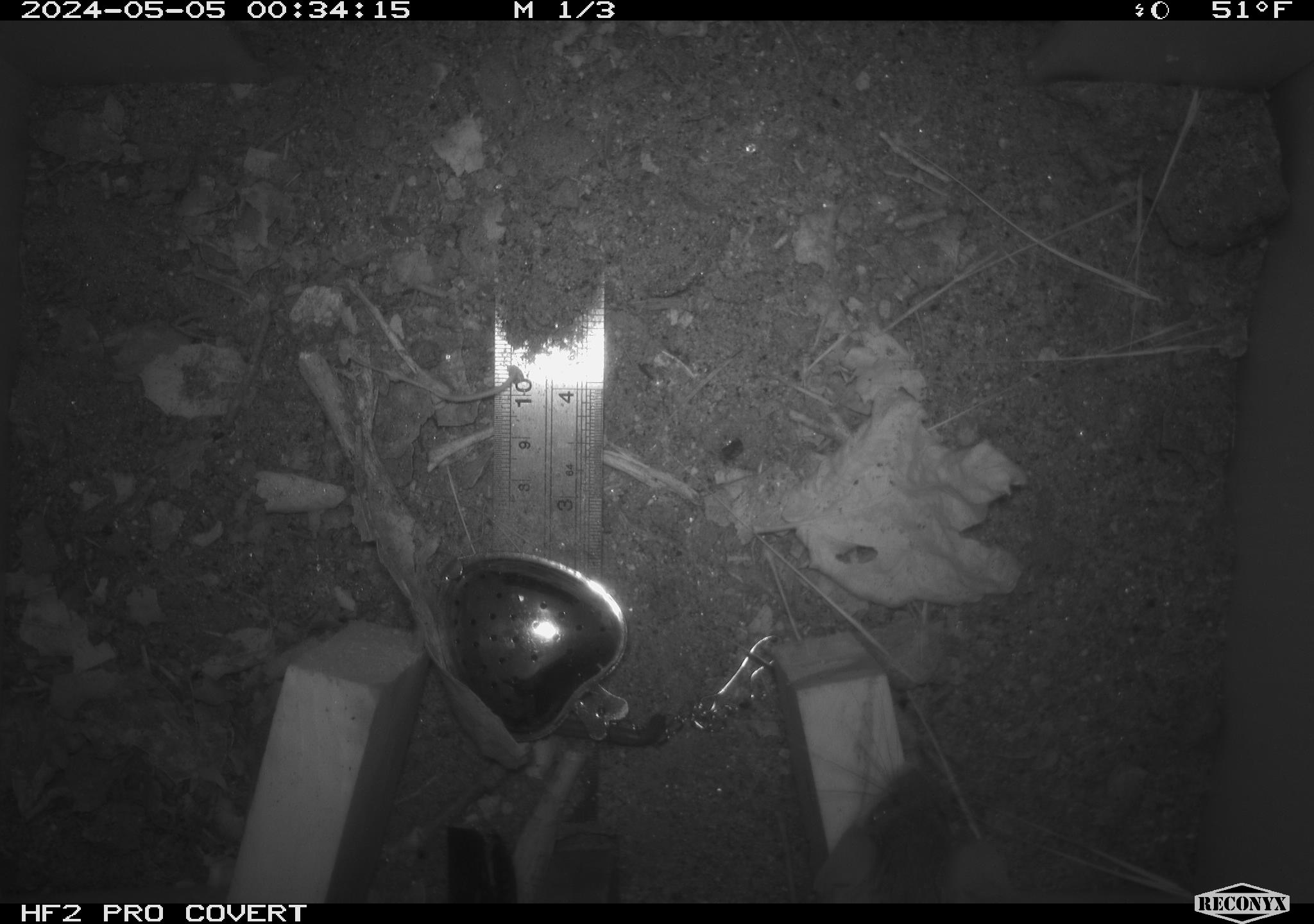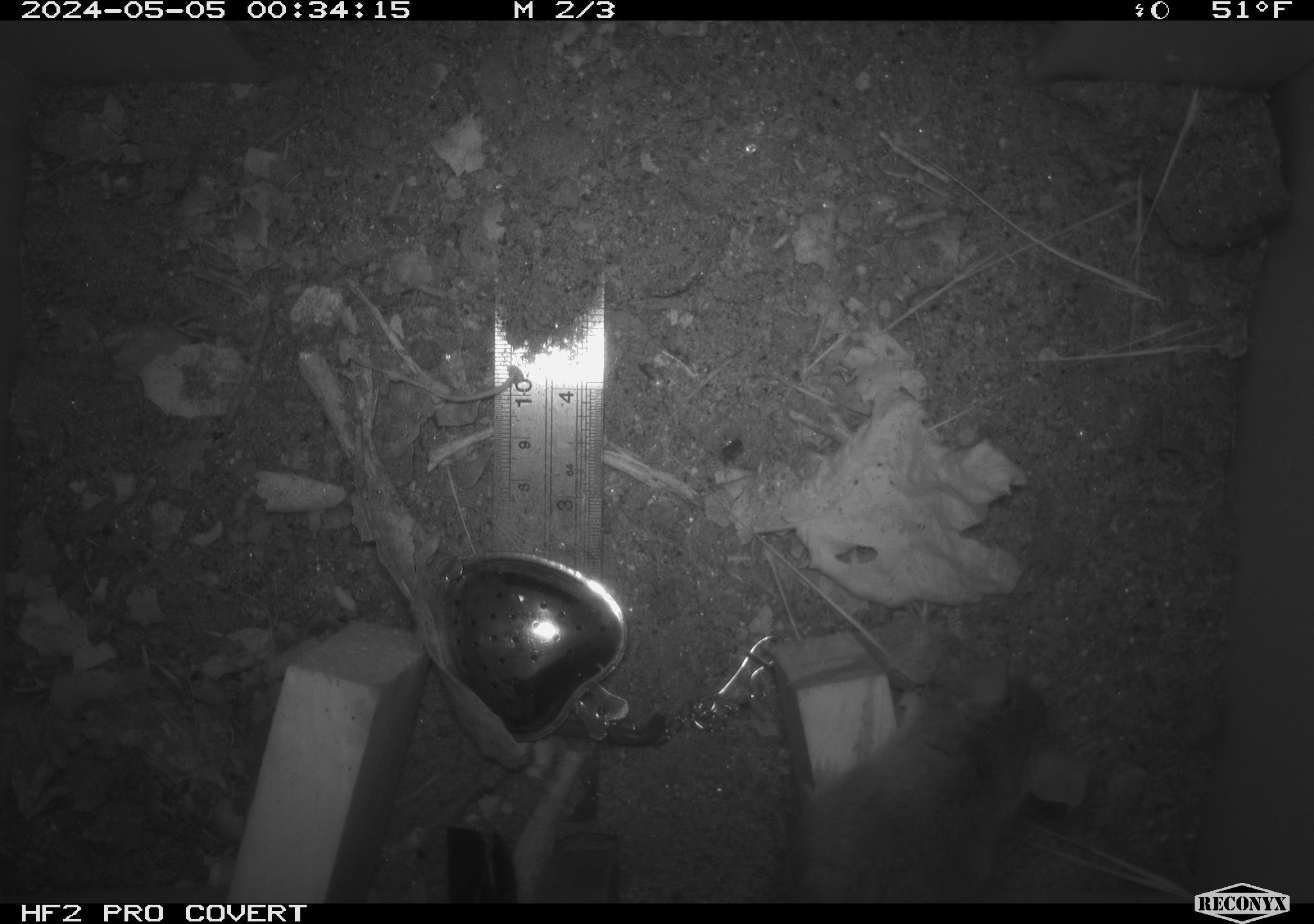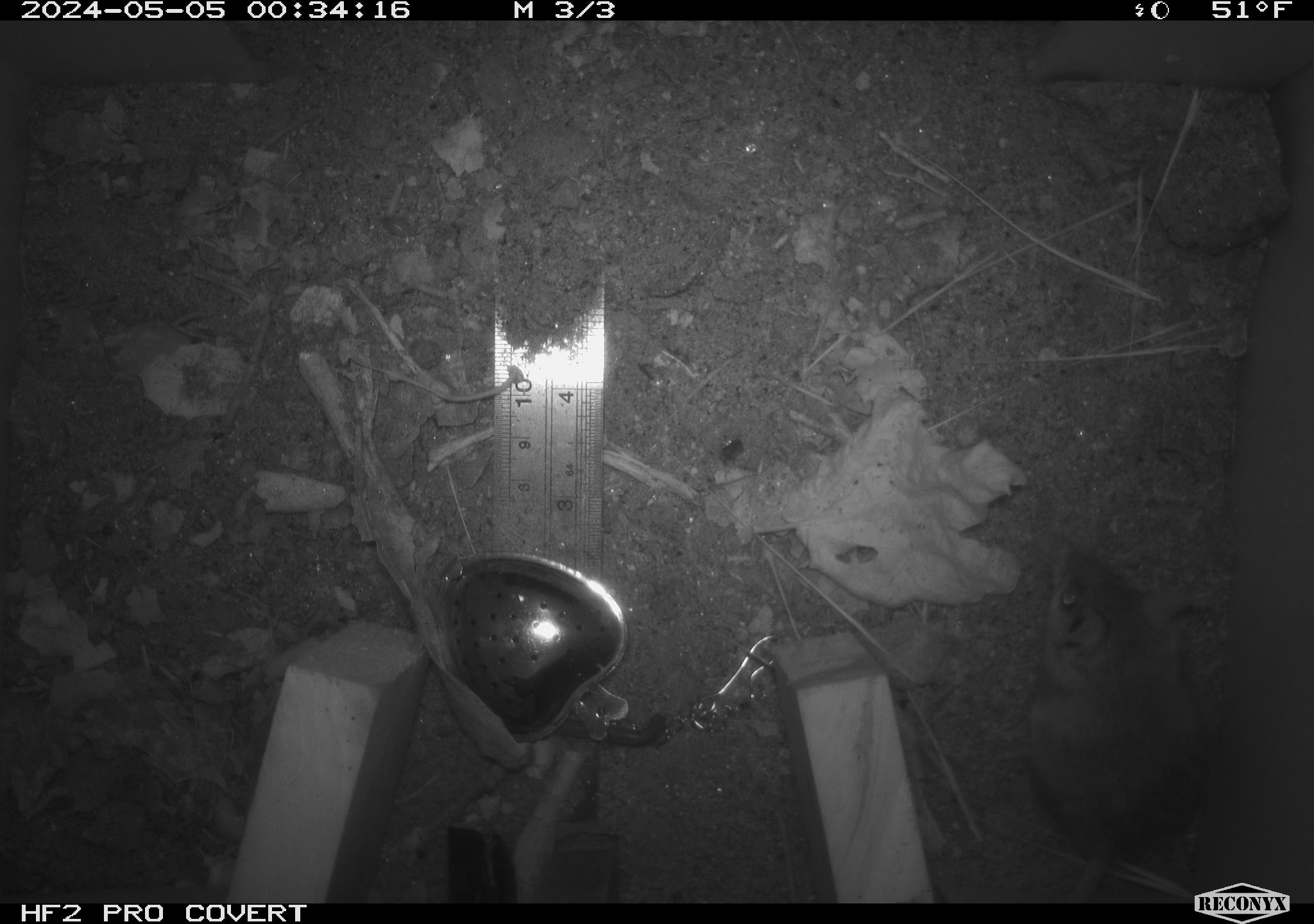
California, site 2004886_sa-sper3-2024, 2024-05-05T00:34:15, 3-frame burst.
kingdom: Animalia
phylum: Chordata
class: Mammalia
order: Rodentia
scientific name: Rodentia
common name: mouse species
Mouse species (Rodentia).